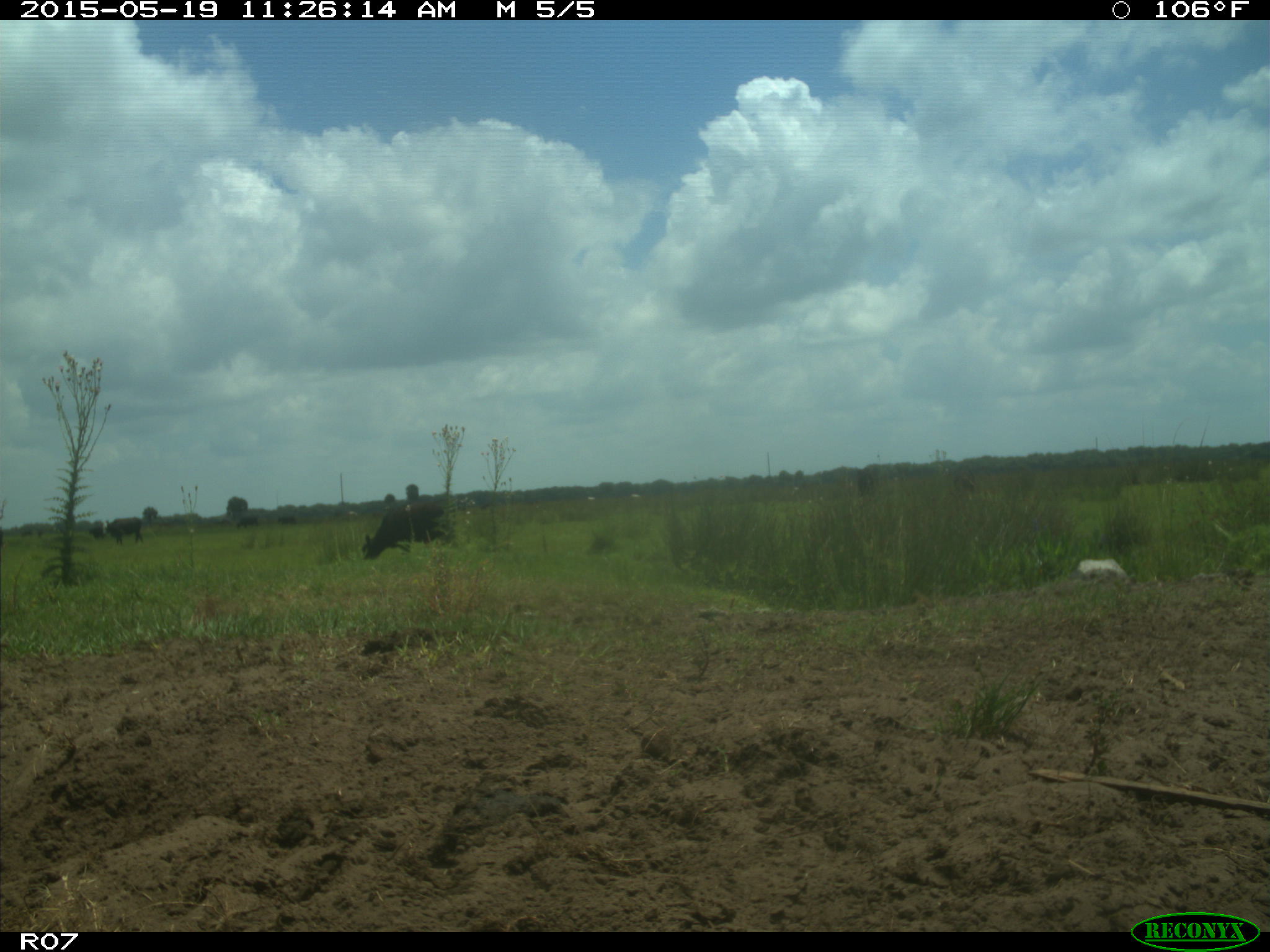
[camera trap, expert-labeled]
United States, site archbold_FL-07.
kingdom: Animalia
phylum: Chordata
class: Mammalia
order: Artiodactyla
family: Bovidae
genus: Bos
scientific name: Bos taurus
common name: domestic cow